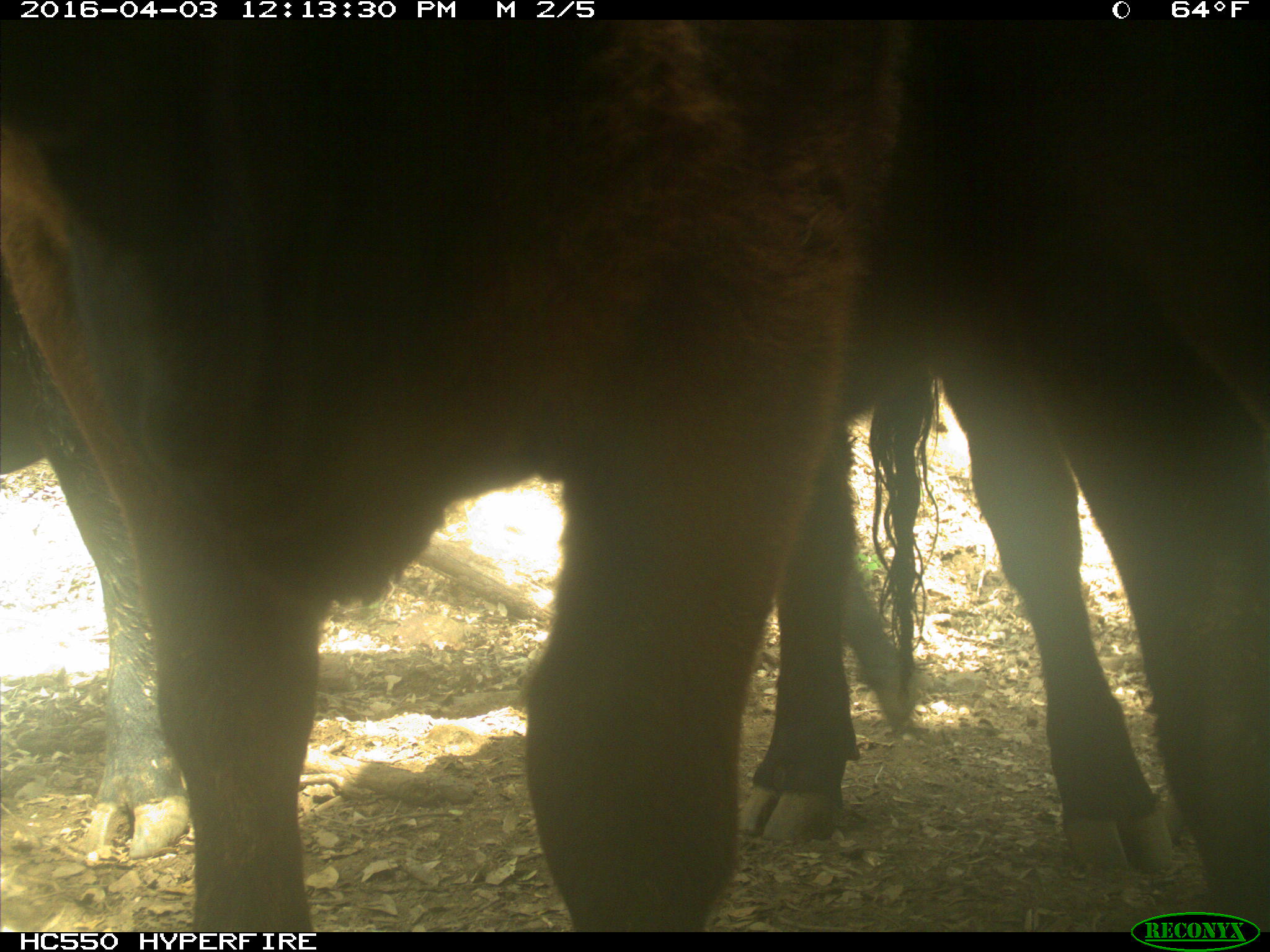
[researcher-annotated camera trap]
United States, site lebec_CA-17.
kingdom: Animalia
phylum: Chordata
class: Mammalia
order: Artiodactyla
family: Bovidae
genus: Bos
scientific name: Bos taurus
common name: domestic cow